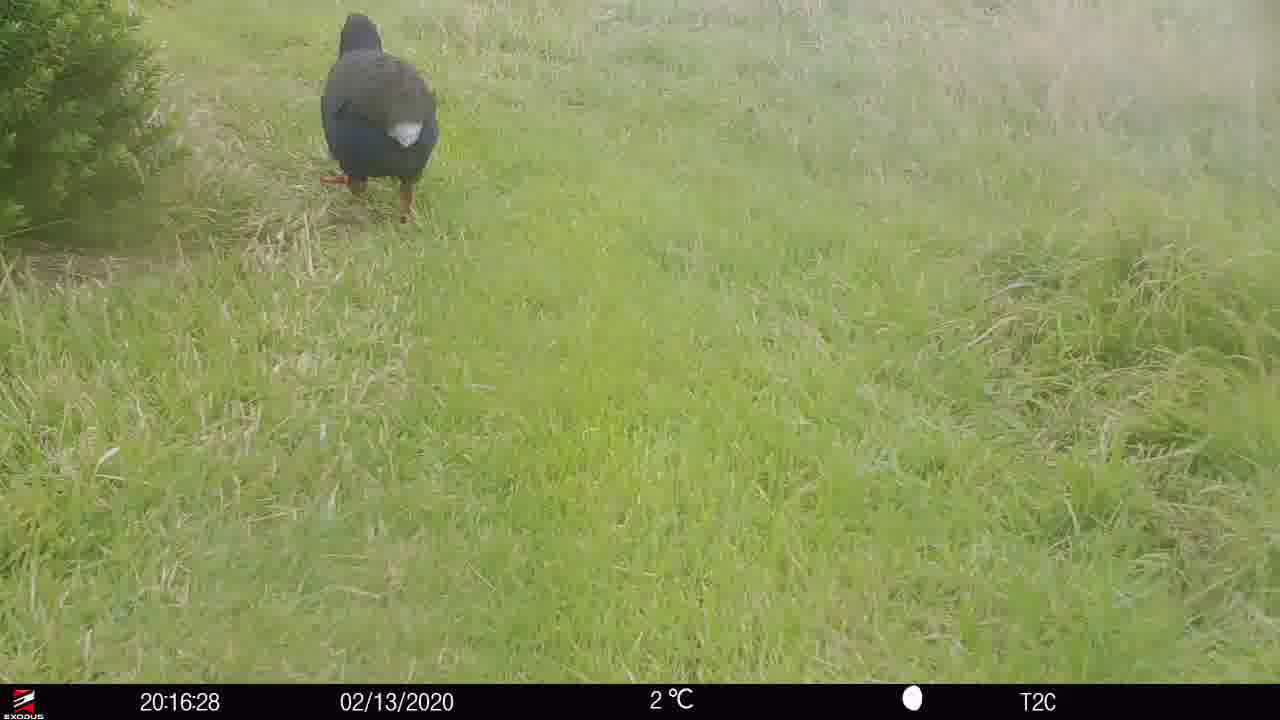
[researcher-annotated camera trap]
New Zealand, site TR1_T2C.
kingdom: Animalia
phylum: Chordata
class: Aves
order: Gruiformes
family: Rallidae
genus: Porphyrio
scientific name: Porphyrio mantelli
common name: takahe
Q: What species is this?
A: Takahe (Porphyrio mantelli).